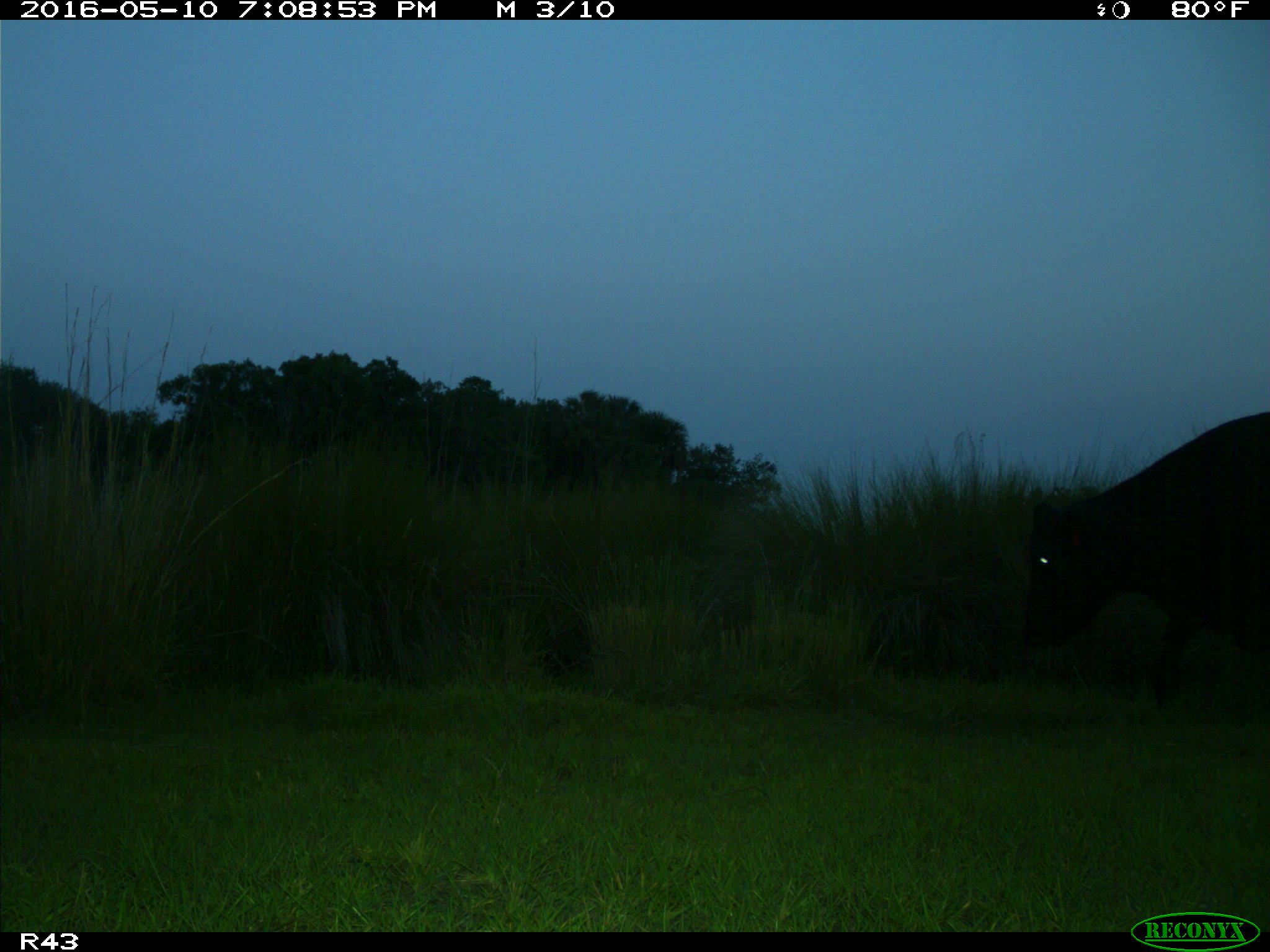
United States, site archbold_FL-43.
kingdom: Animalia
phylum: Chordata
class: Mammalia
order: Artiodactyla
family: Bovidae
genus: Bos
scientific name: Bos taurus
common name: domestic cow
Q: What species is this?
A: Bos taurus (domestic cow).